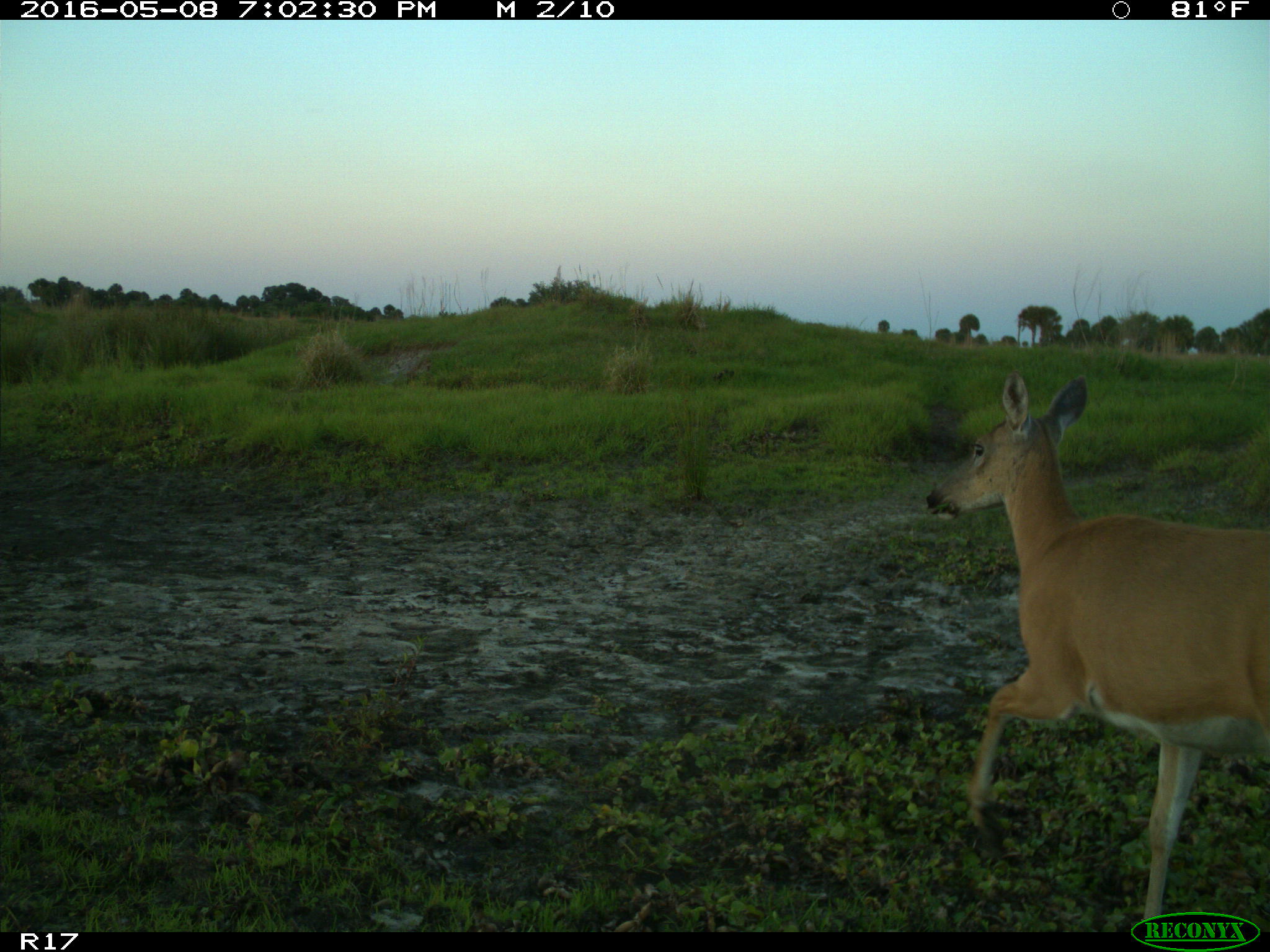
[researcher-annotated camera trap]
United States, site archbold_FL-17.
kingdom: Animalia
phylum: Chordata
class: Mammalia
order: Artiodactyla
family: Cervidae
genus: Odocoileus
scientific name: Odocoileus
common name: deer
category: unidentified deer